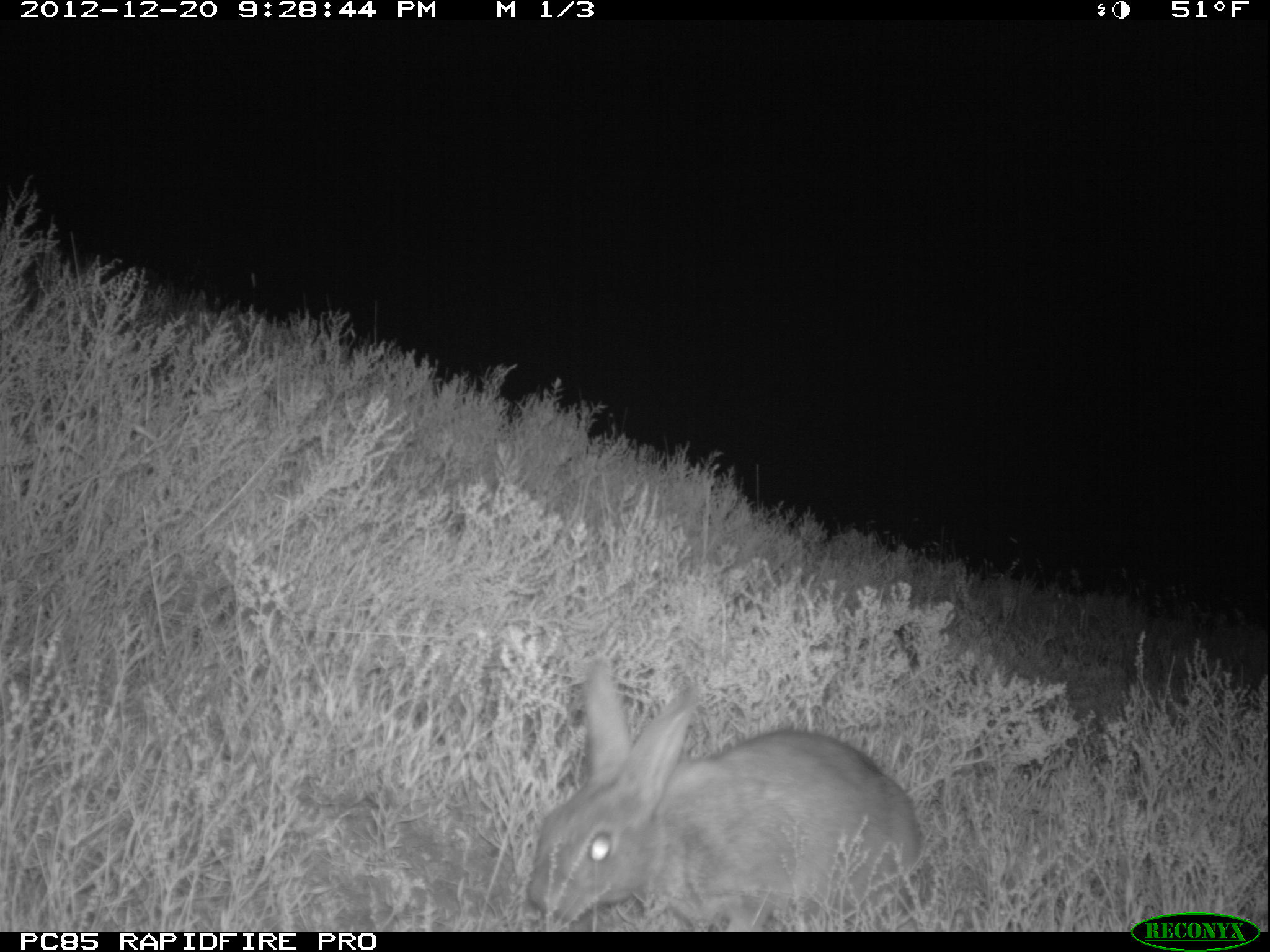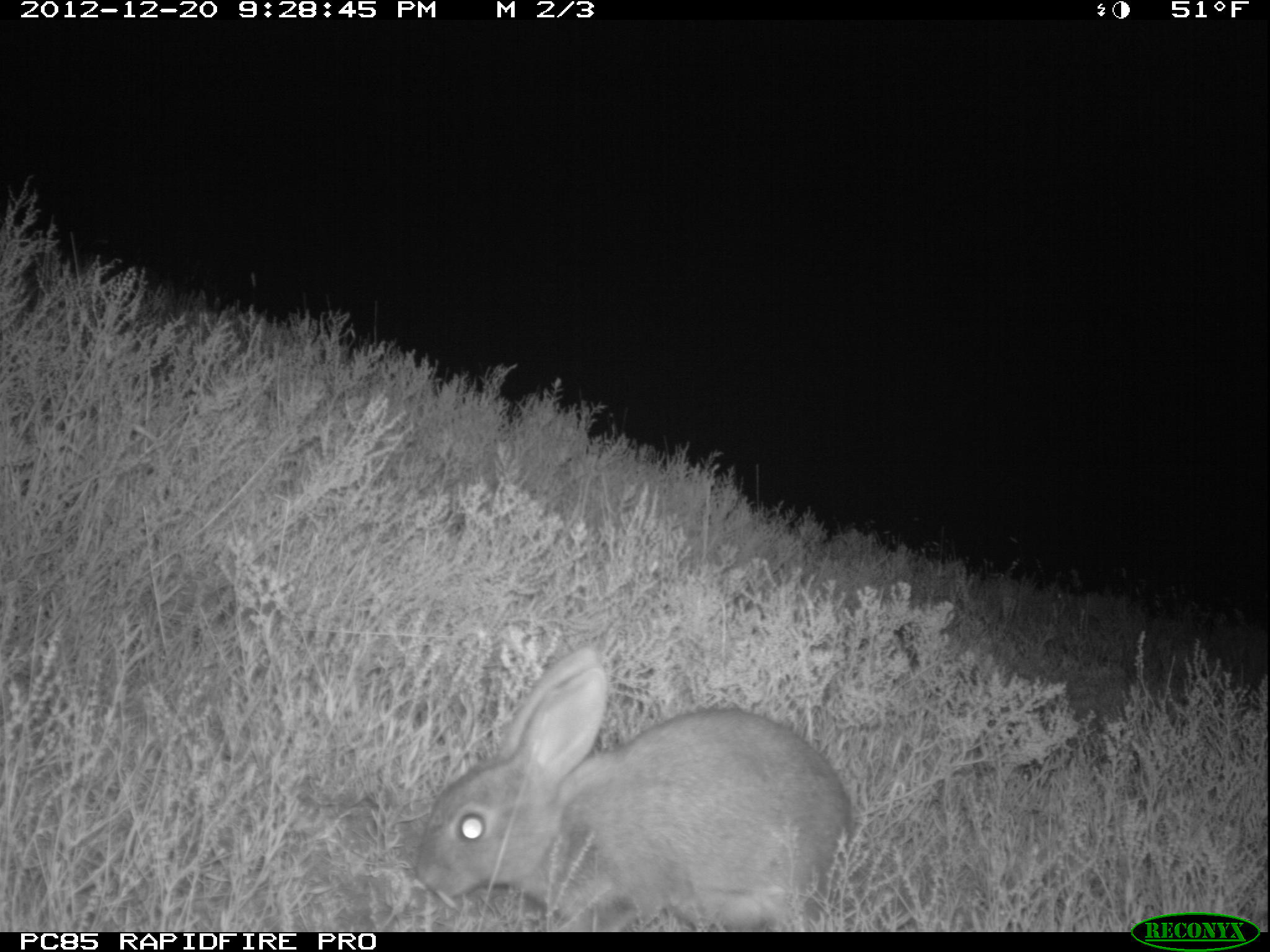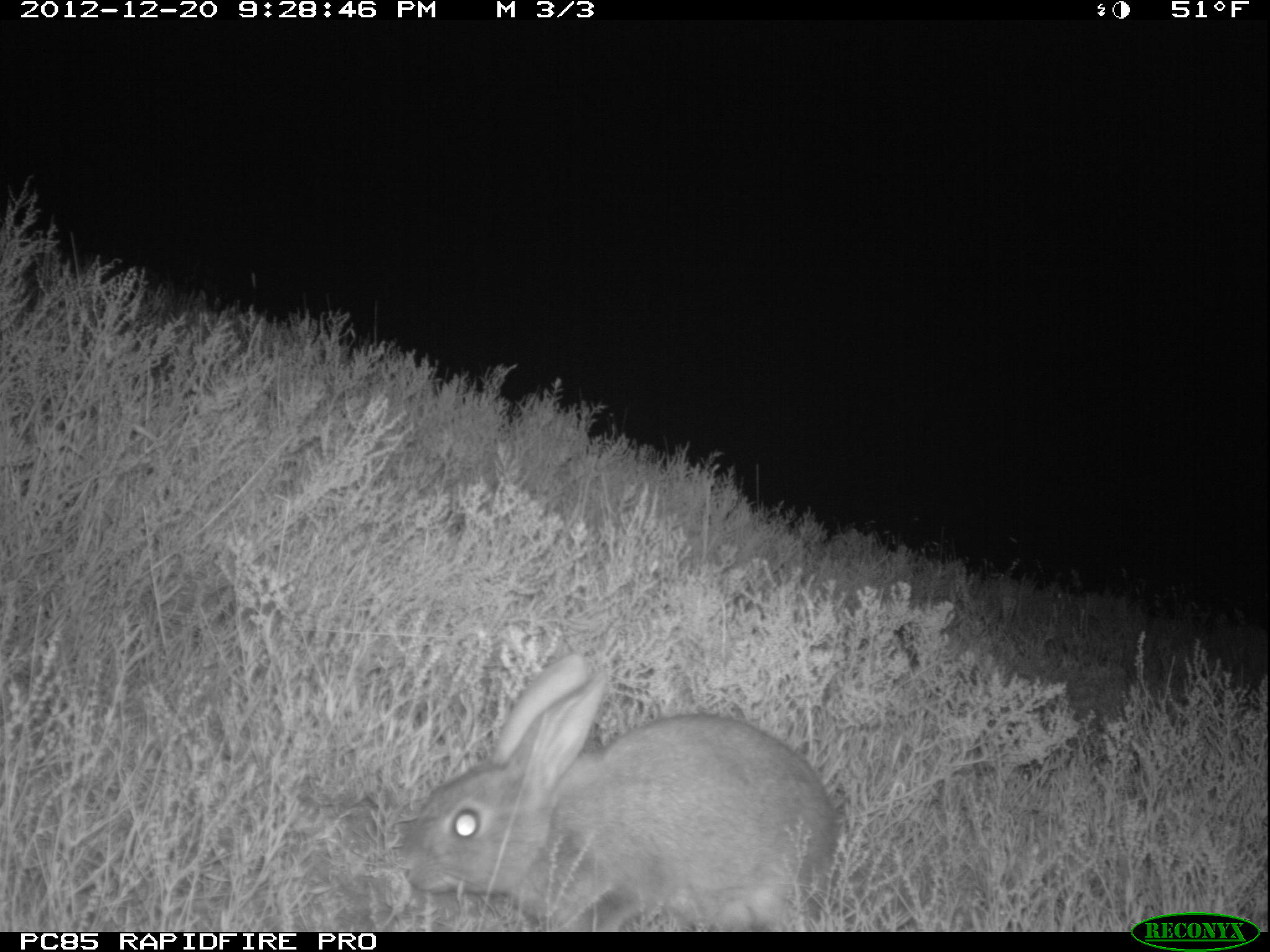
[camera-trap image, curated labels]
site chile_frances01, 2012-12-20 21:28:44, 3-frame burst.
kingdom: Animalia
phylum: Chordata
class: Mammalia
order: Lagomorpha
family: Leporidae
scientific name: Leporidae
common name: rabbits and hares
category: rabbit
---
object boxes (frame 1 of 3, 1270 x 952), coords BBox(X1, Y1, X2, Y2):
rabbit: BBox(520, 663, 925, 929)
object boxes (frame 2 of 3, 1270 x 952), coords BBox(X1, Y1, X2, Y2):
rabbit: BBox(404, 645, 855, 932)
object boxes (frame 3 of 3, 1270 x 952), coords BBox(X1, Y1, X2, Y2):
rabbit: BBox(393, 651, 840, 932)